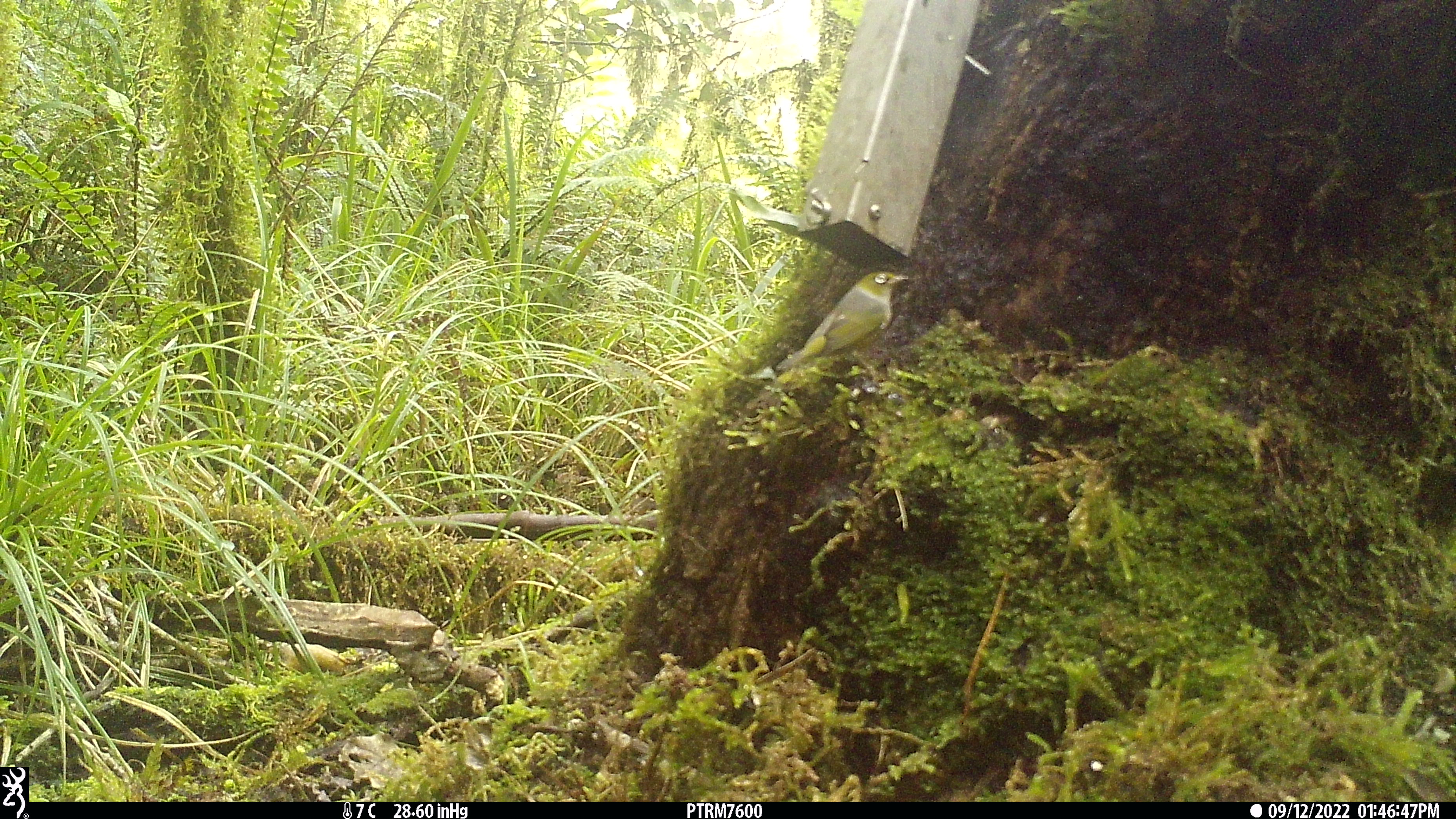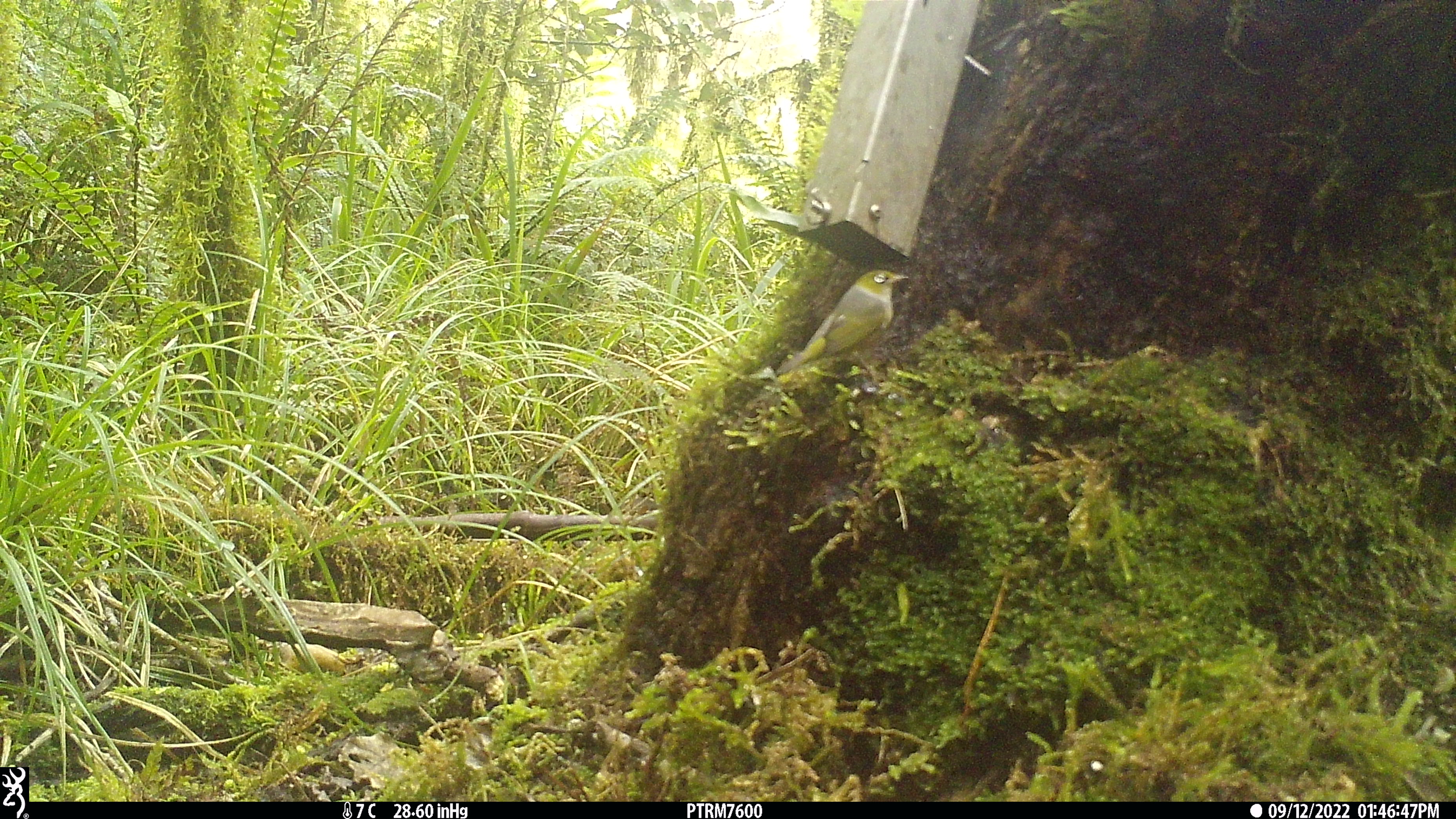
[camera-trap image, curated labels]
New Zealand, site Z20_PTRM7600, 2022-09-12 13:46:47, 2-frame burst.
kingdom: Animalia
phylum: Chordata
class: Aves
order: Passeriformes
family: Zosteropidae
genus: Zosterops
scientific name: Zosterops lateralis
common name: silvereye